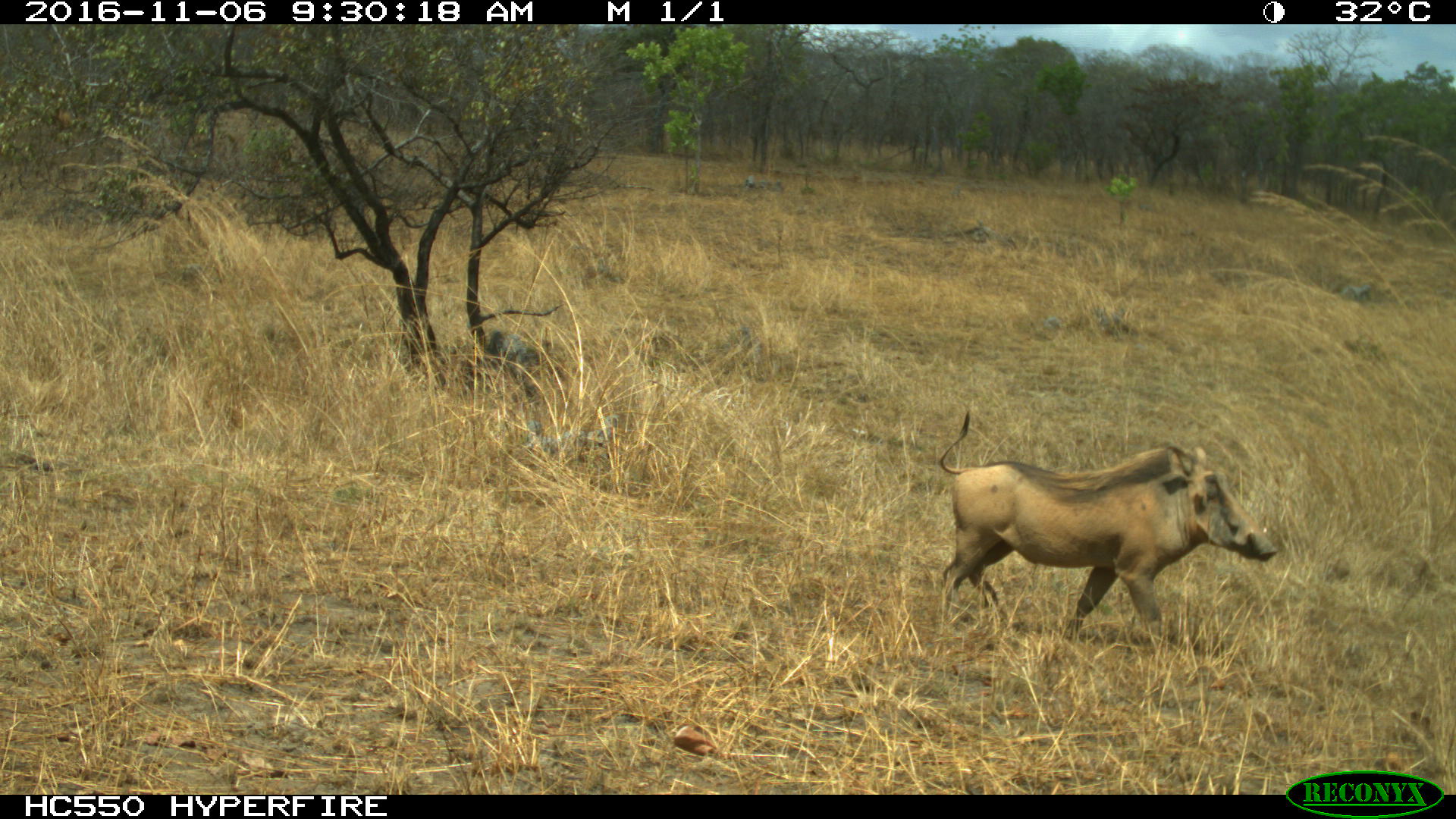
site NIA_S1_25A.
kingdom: Animalia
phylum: Chordata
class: Mammalia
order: Artiodactyla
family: Suidae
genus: Phacochoerus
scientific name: Phacochoerus africanus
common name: warthog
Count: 1.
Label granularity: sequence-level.